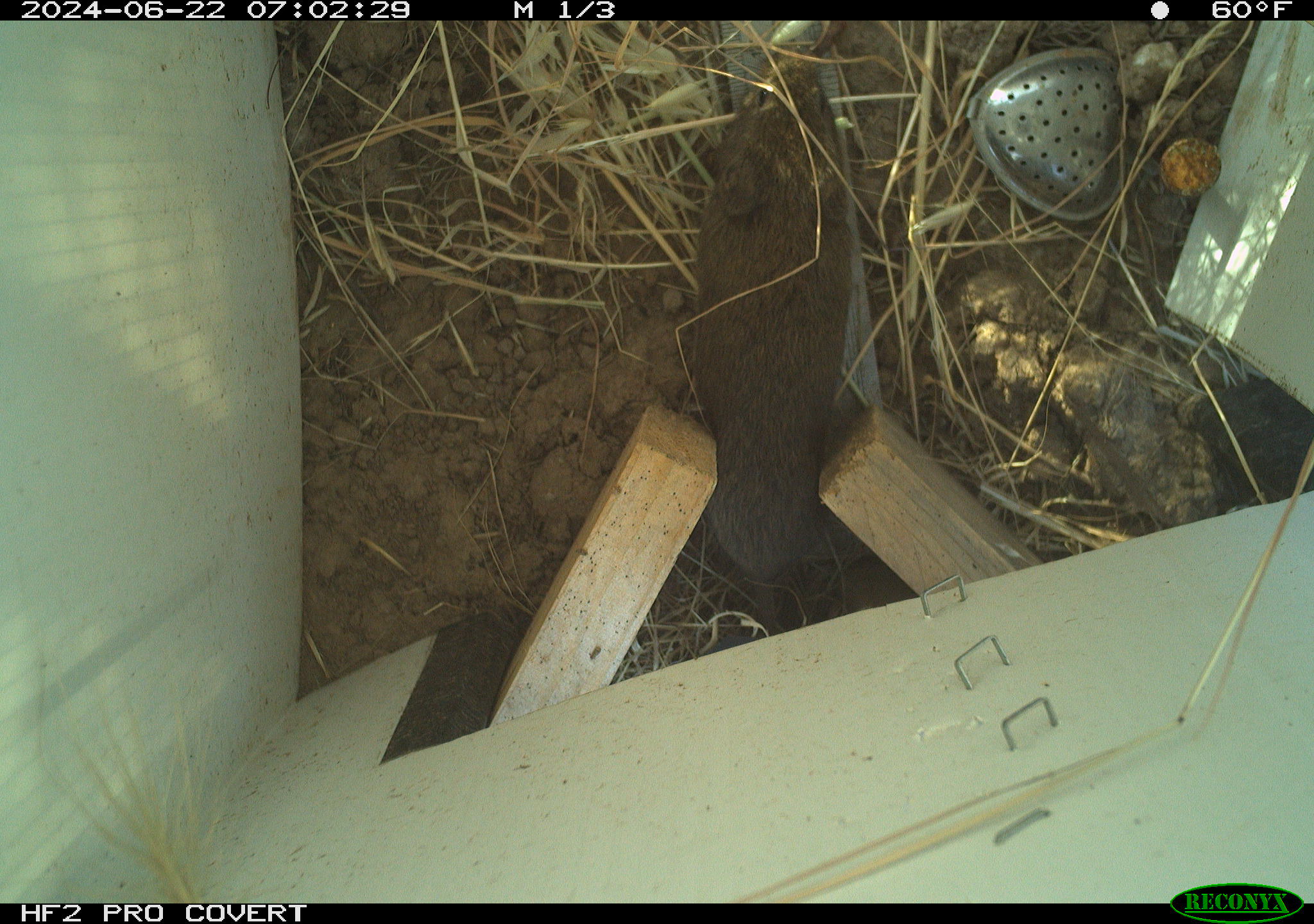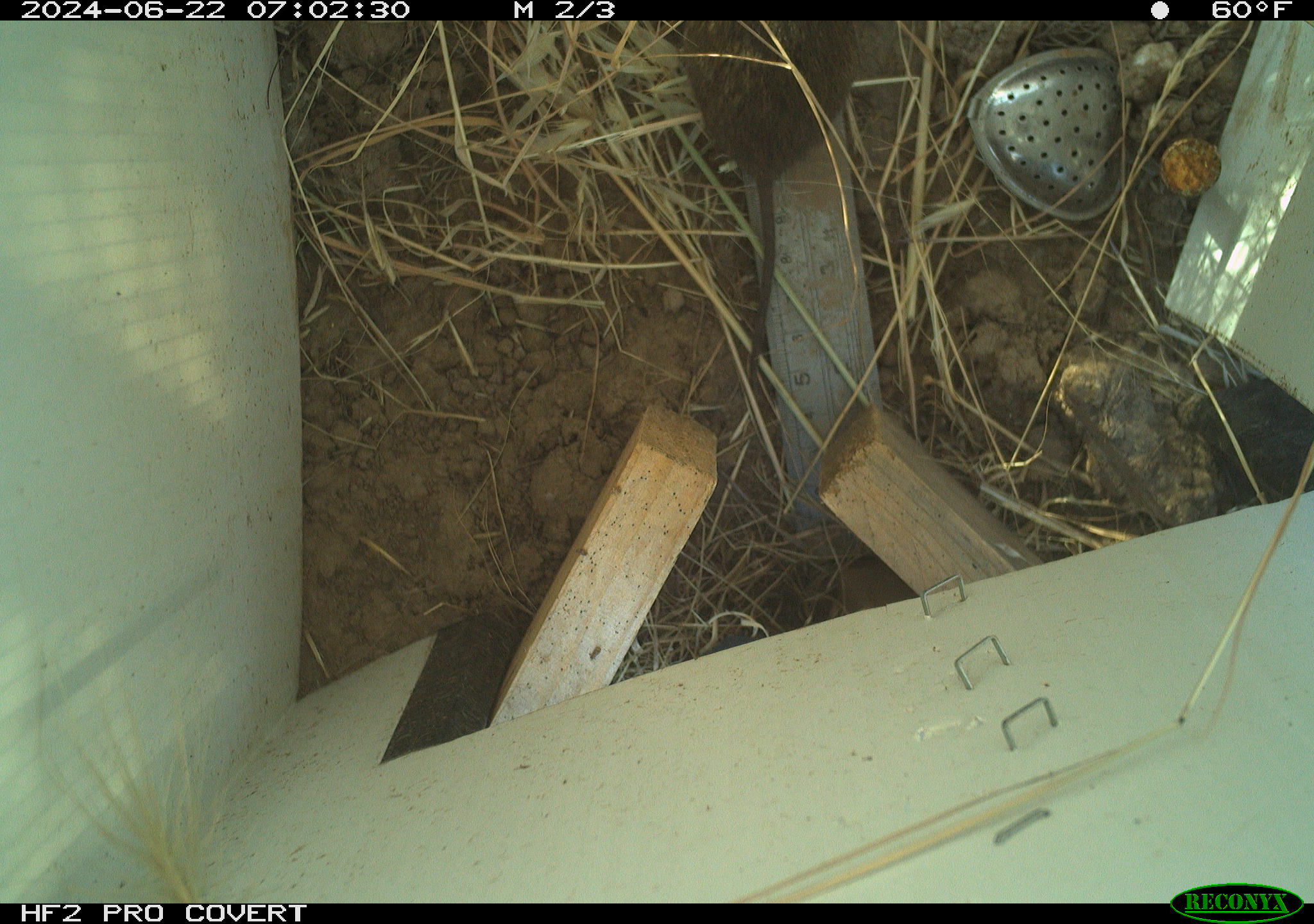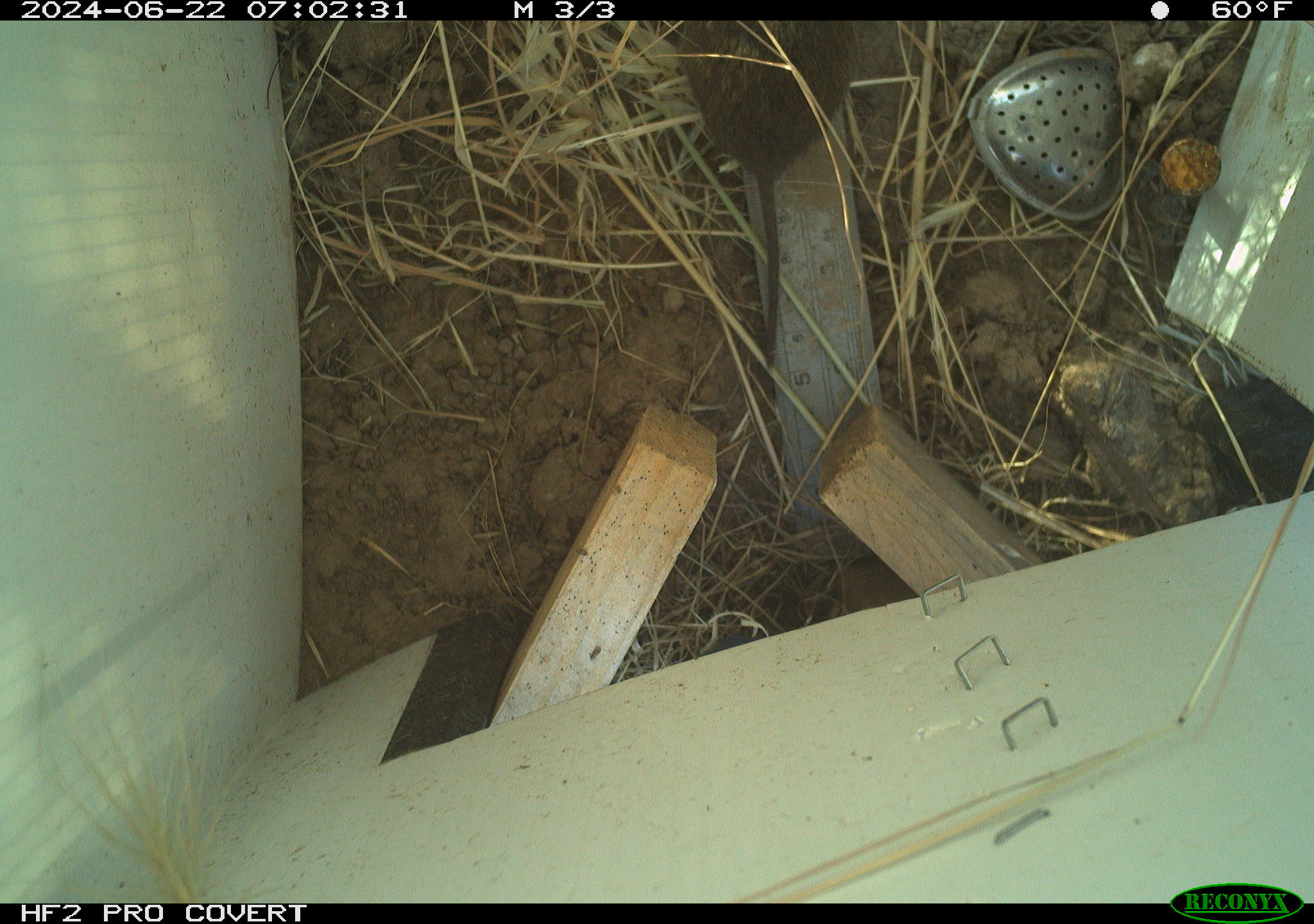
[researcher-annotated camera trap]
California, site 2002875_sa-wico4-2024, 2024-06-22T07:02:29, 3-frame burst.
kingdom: Animalia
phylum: Chordata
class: Mammalia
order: Rodentia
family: Cricetidae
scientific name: Arvicolinae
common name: voles, lemmings, and muskrats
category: arvicolinae subfamily